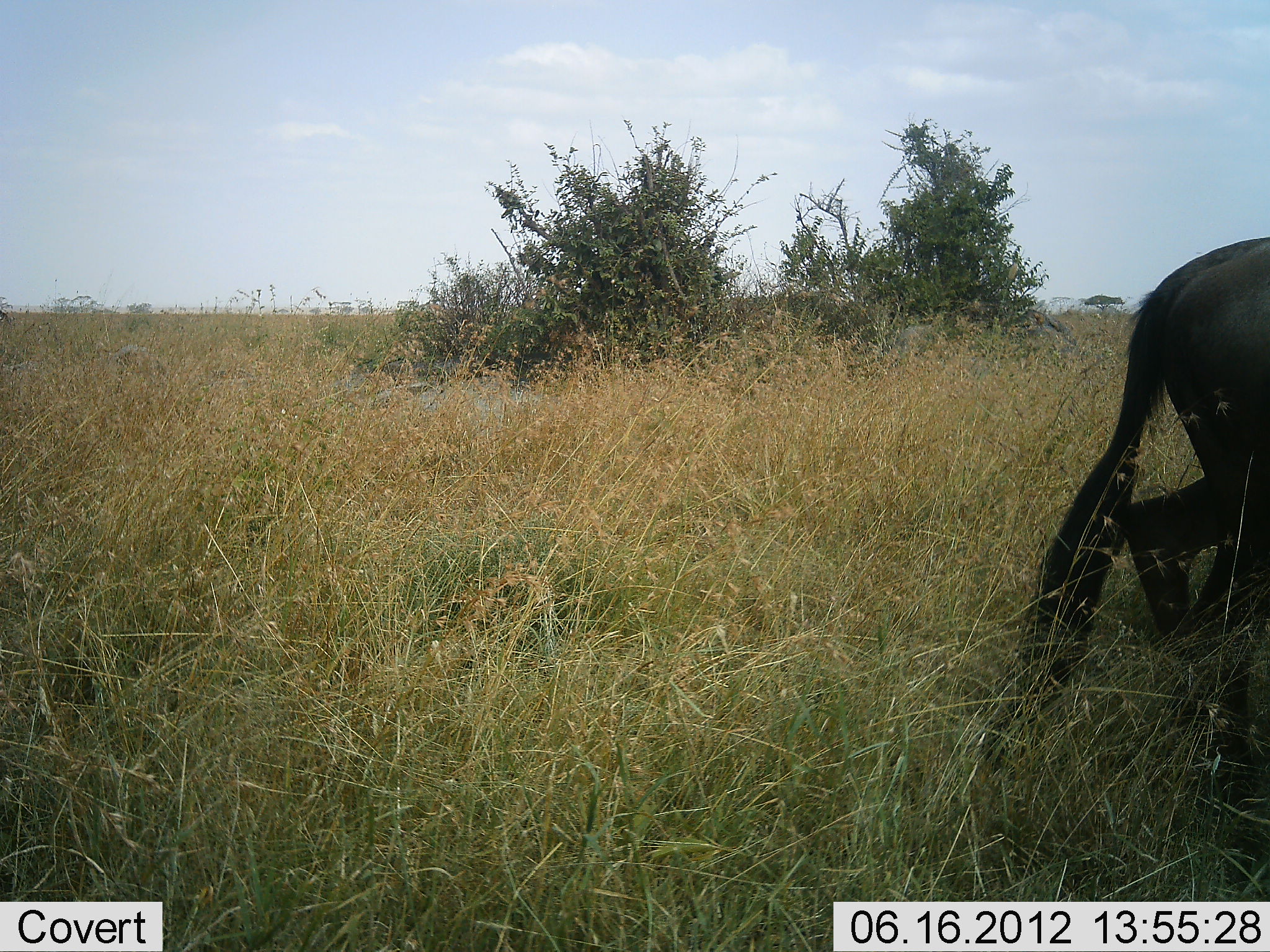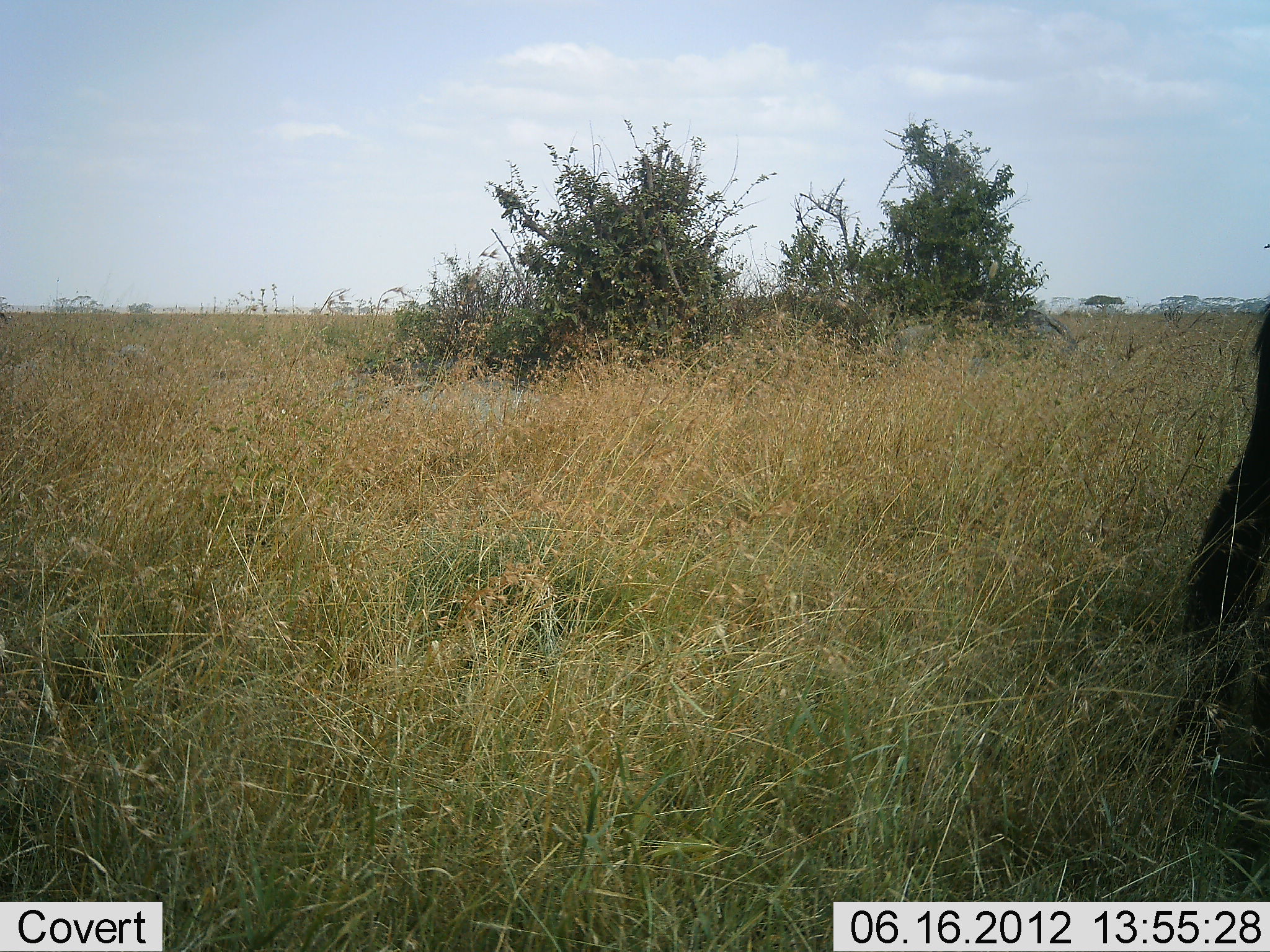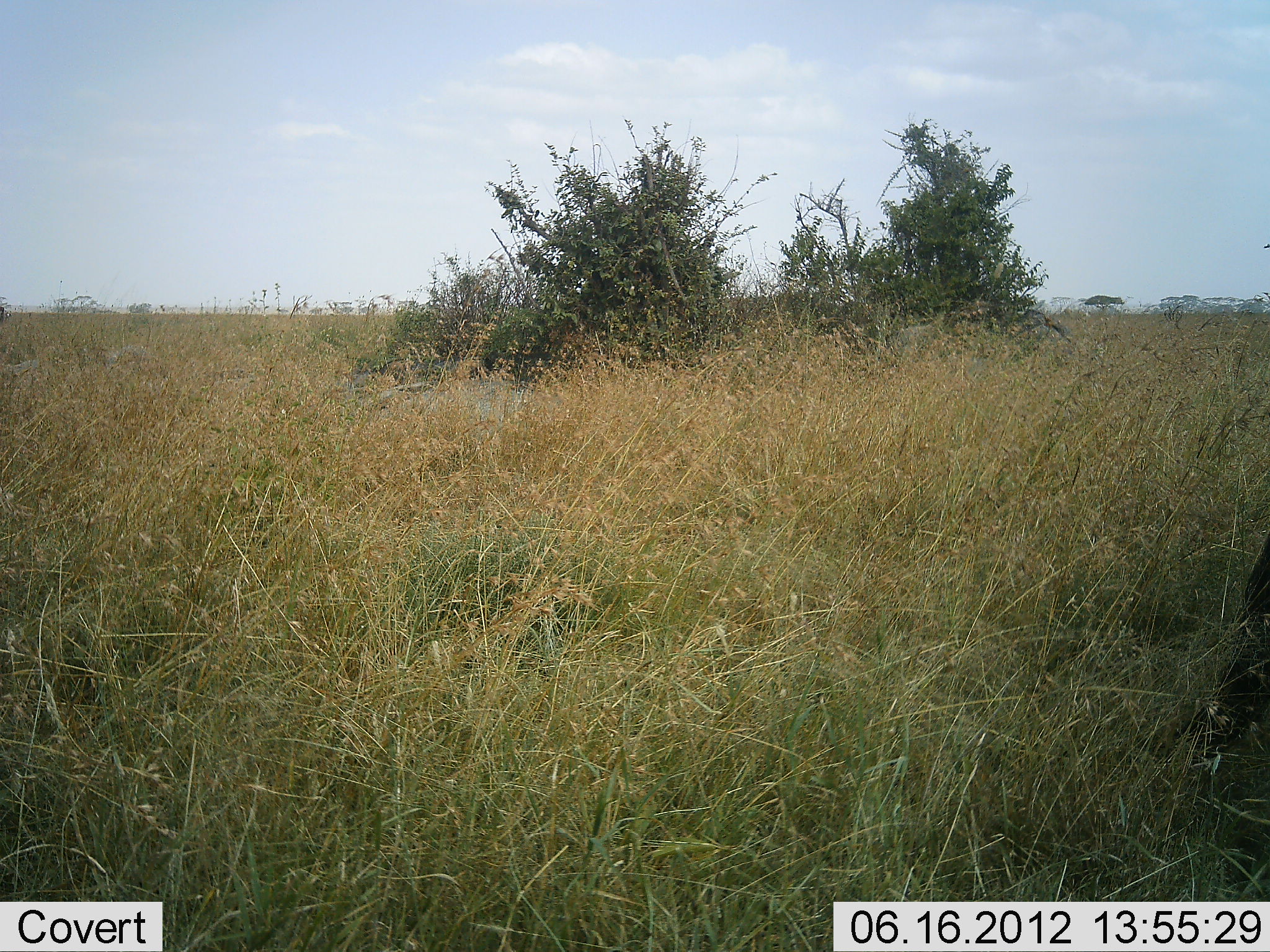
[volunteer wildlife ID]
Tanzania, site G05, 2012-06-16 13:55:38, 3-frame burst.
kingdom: Animalia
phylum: Chordata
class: Mammalia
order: Artiodactyla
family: Bovidae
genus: Connochaetes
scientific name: Connochaetes taurinus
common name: blue wildebeest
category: wildebeest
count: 1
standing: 0%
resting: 0%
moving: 100%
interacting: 0%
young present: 0%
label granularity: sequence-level